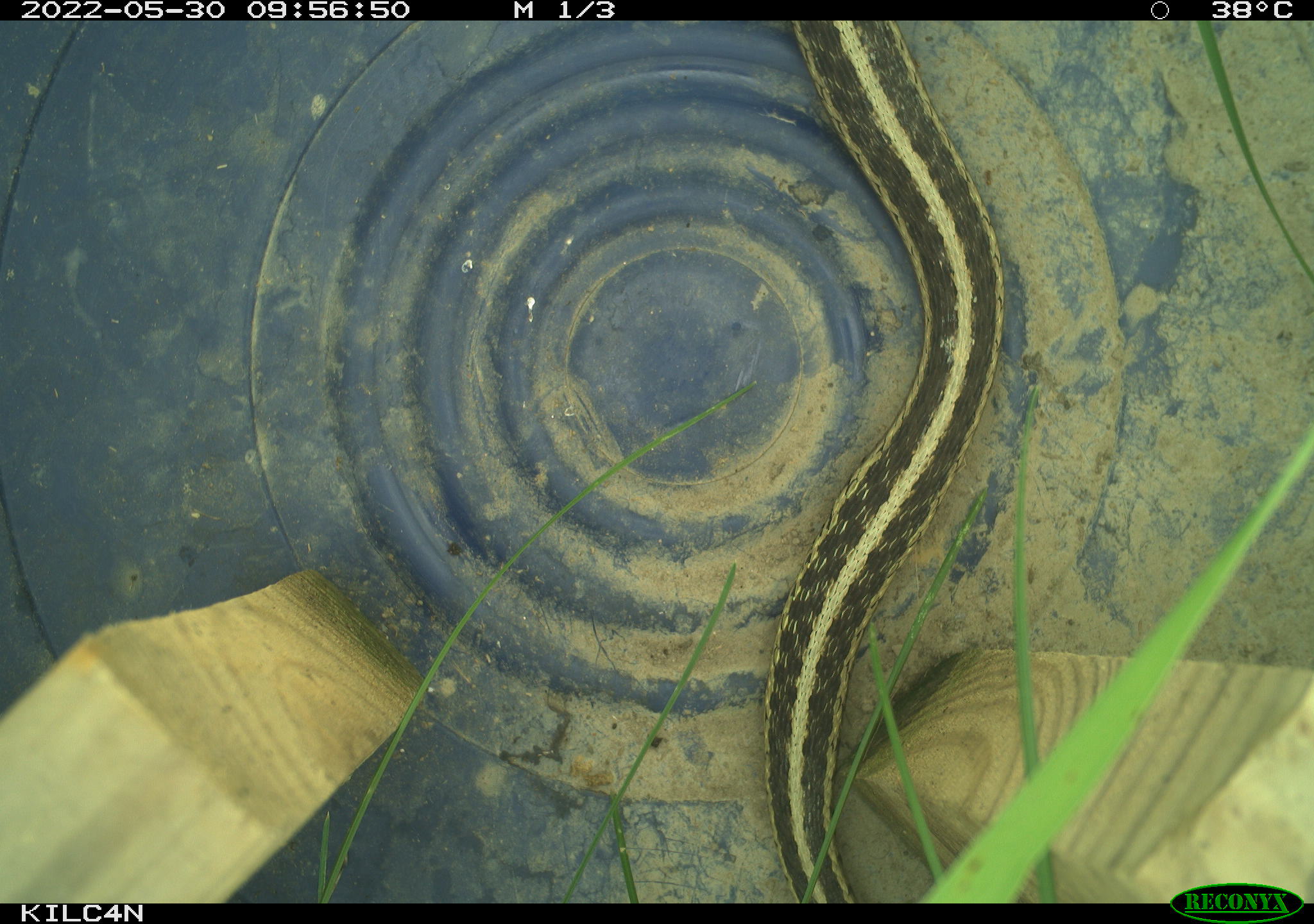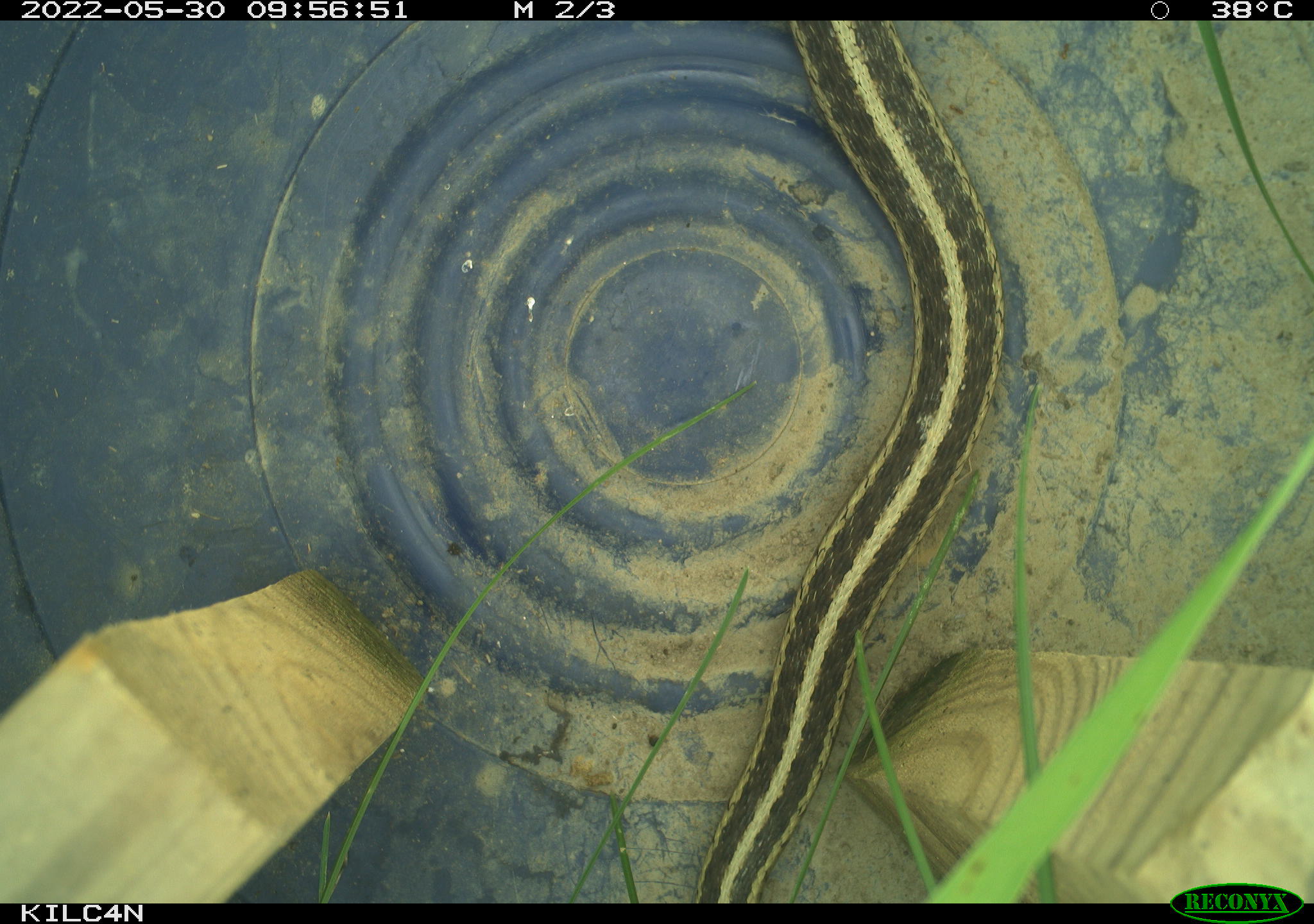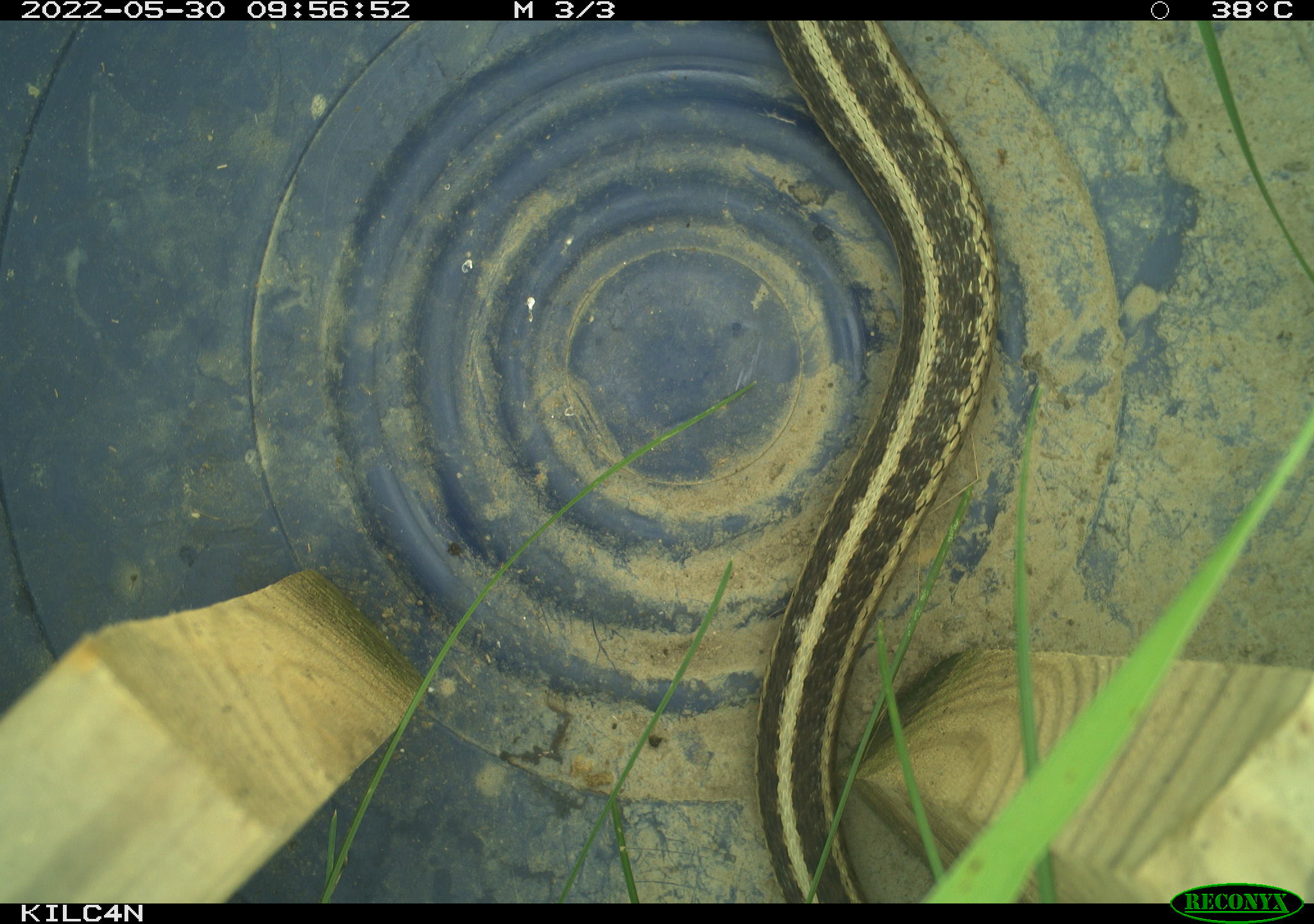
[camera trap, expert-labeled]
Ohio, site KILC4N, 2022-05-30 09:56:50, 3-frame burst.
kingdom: Animalia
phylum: Chordata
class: Reptilia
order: Squamata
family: Colubridae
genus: Thamnophis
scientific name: Thamnophis sirtalis sirtalis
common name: eastern gartersnake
Eastern gartersnake (Thamnophis sirtalis sirtalis).